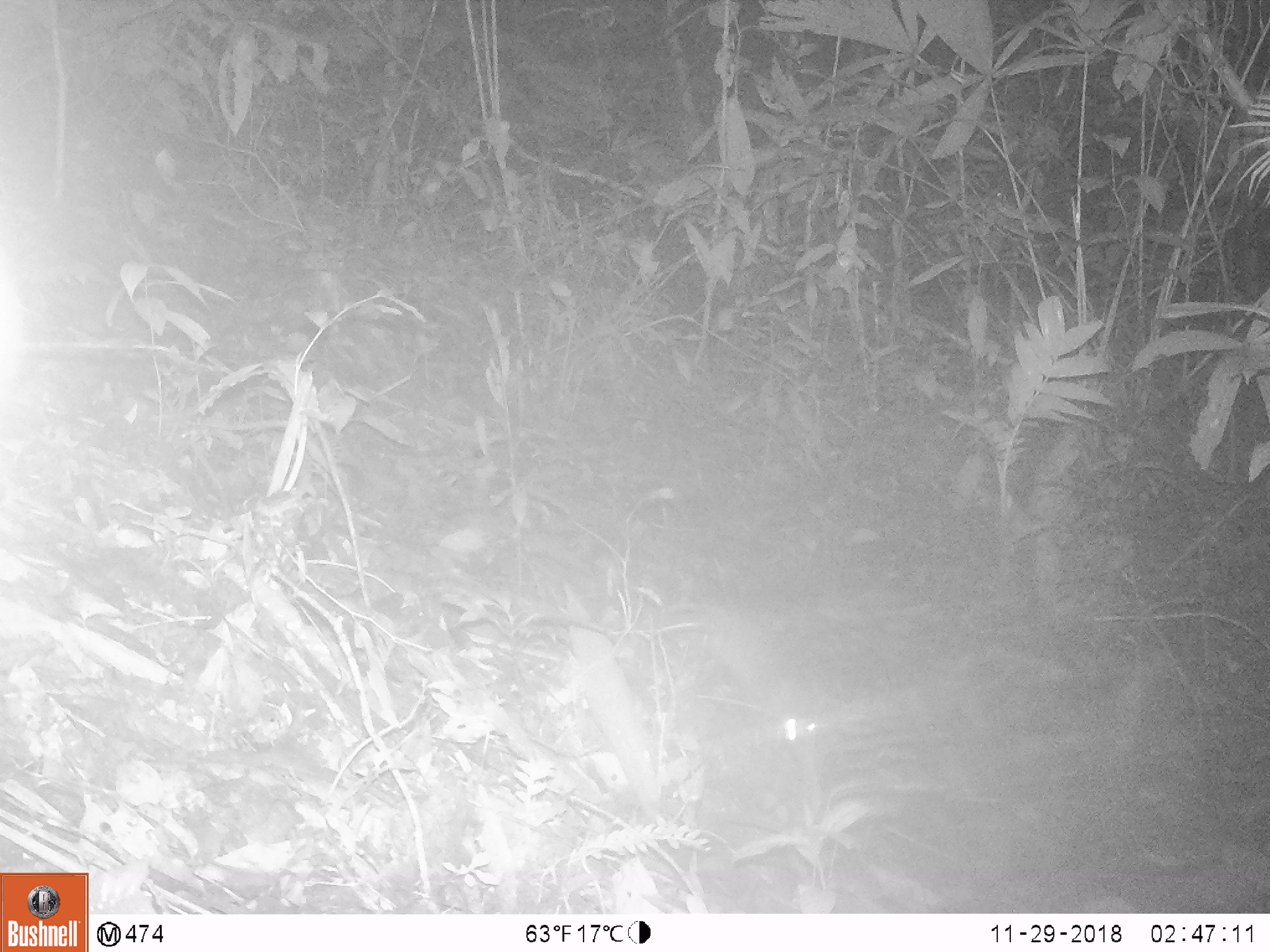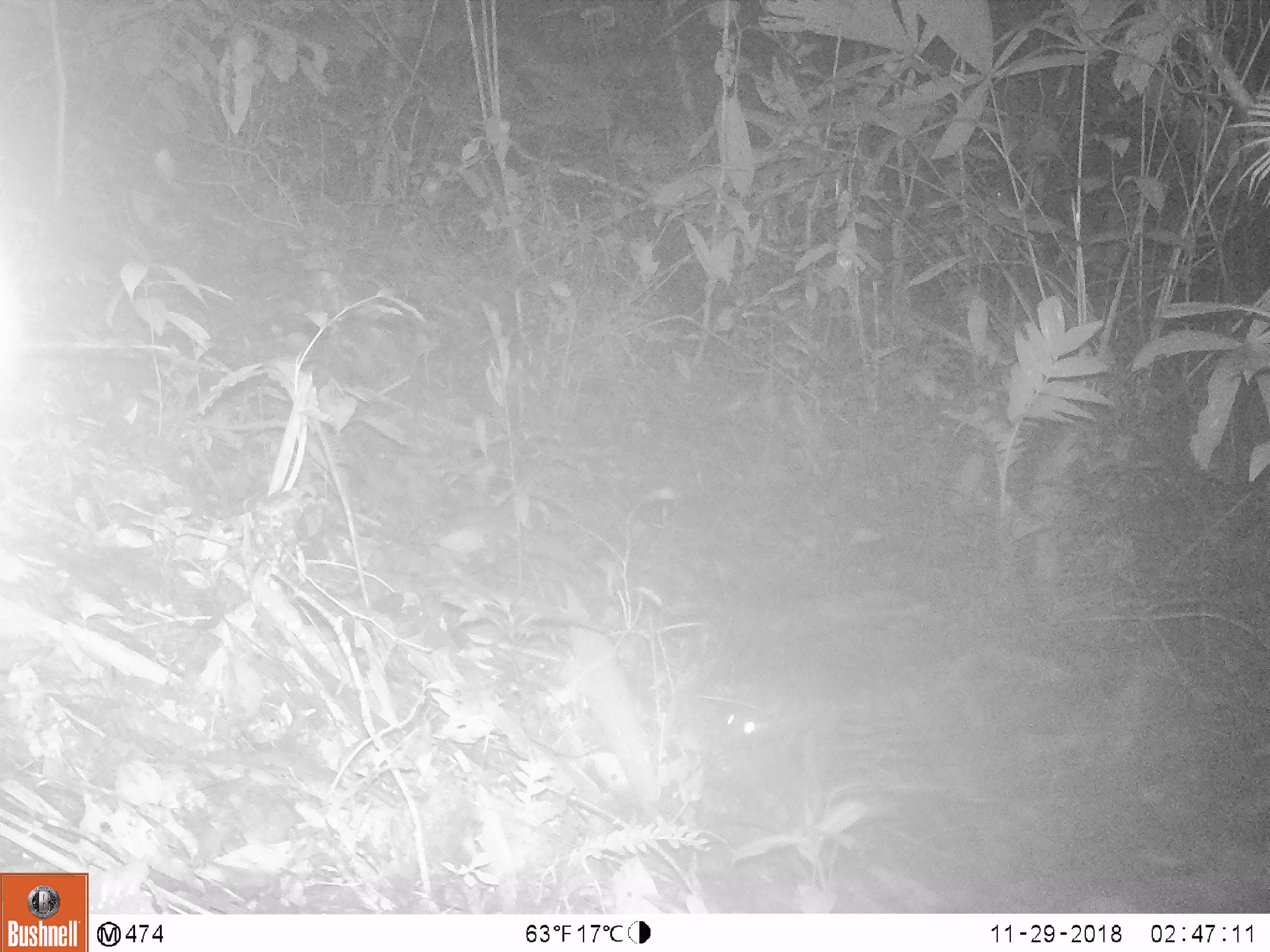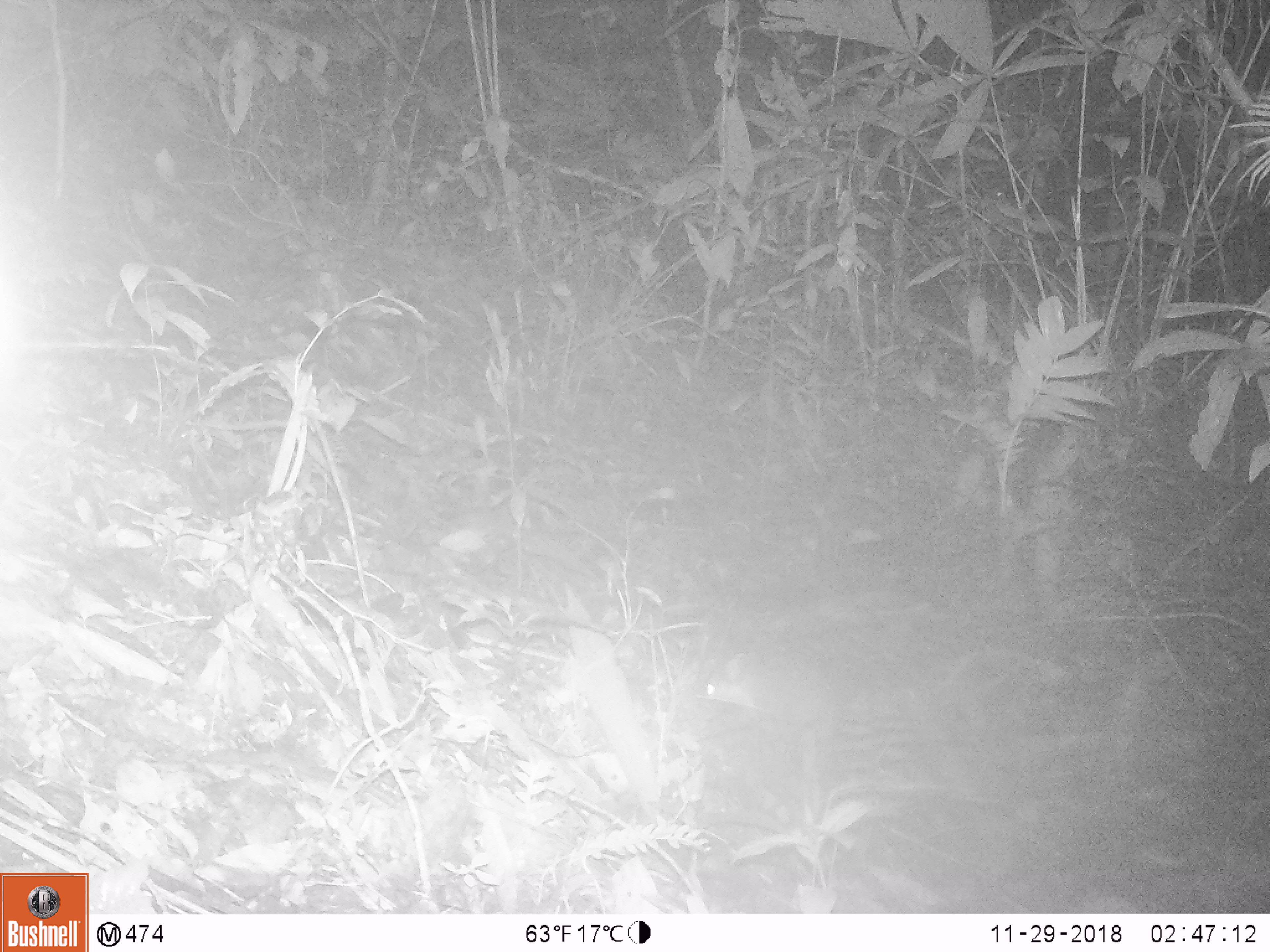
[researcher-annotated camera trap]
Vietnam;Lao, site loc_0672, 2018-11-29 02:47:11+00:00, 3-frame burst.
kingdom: Animalia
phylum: Chordata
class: Mammalia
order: Carnivora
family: Mustelidae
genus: Melogale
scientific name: Melogale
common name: ferret badger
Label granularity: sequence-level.